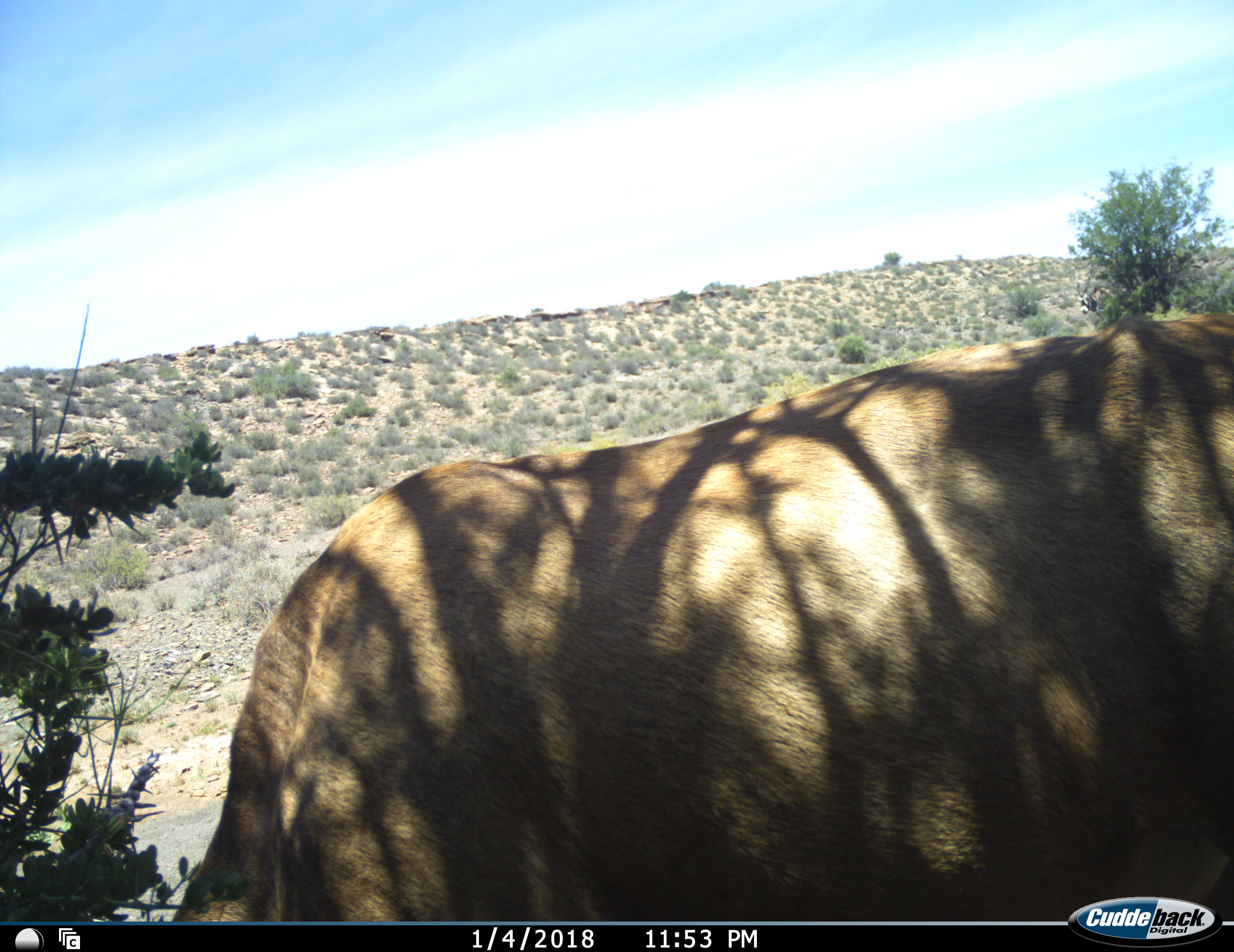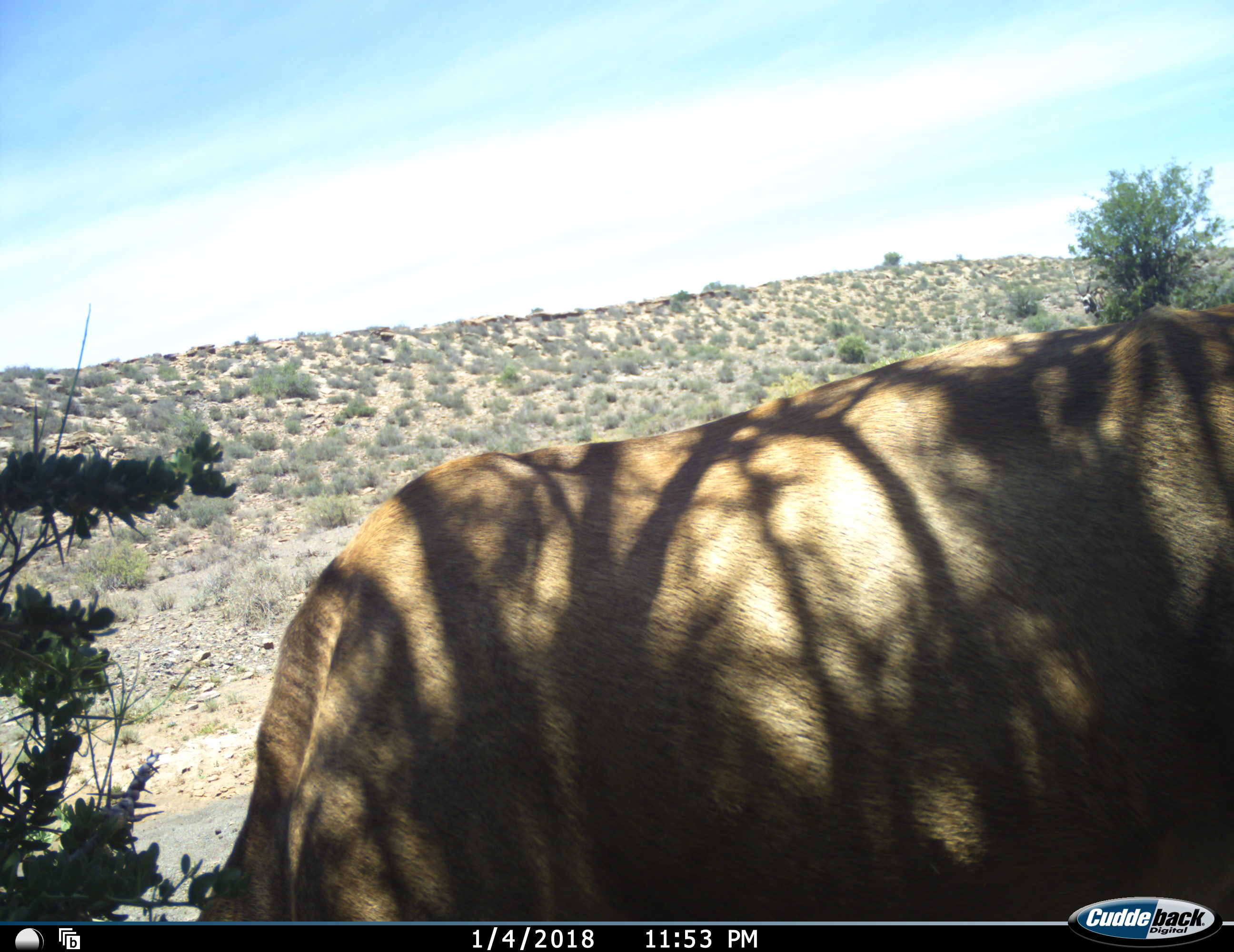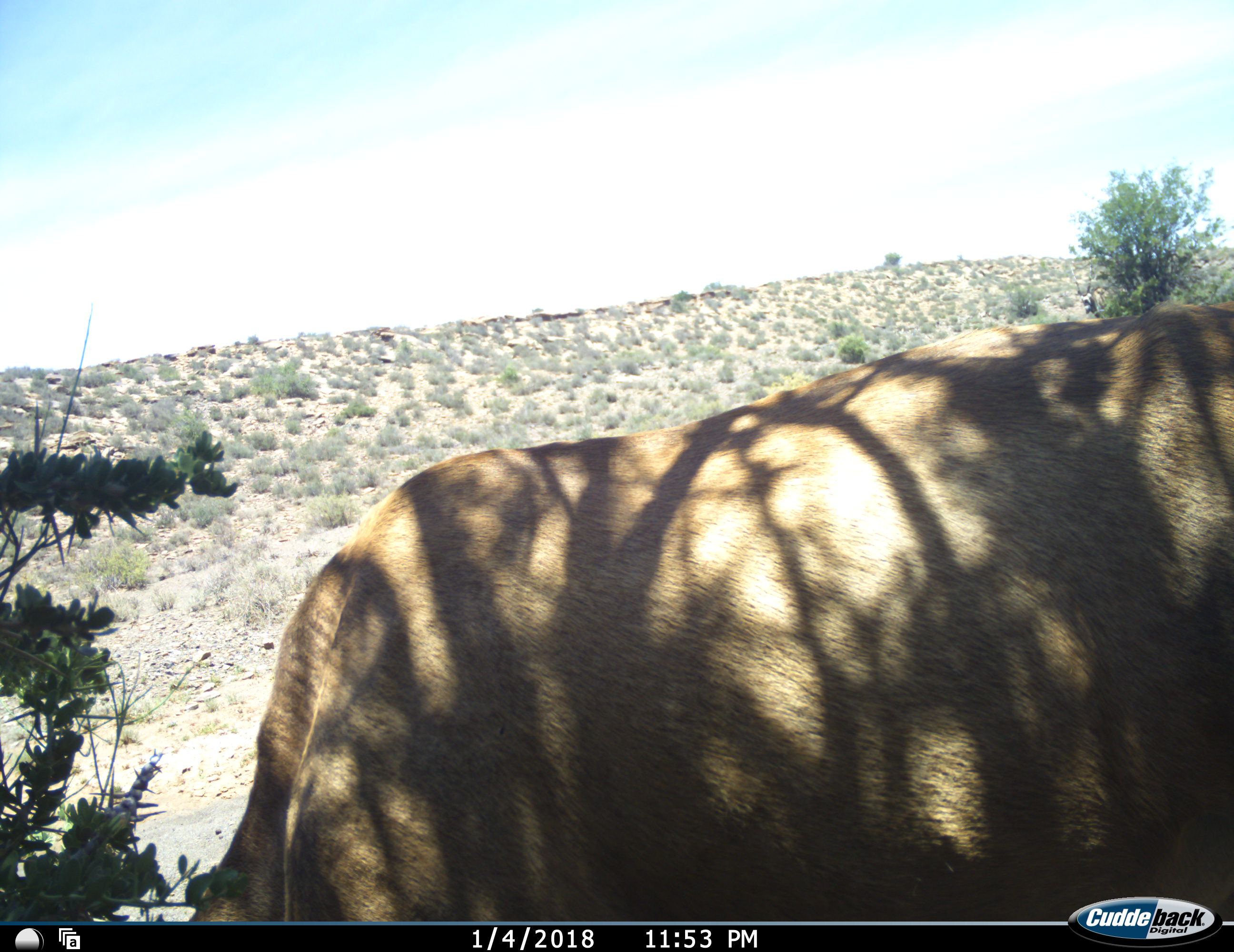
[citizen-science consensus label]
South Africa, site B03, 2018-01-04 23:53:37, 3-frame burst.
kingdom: Animalia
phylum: Chordata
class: Mammalia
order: Artiodactyla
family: Bovidae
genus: Alcelaphus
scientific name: Alcelaphus buselaphus caama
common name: red hartebeest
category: hartebeestred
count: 1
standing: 83%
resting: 0%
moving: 0%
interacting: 0%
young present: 0%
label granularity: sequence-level